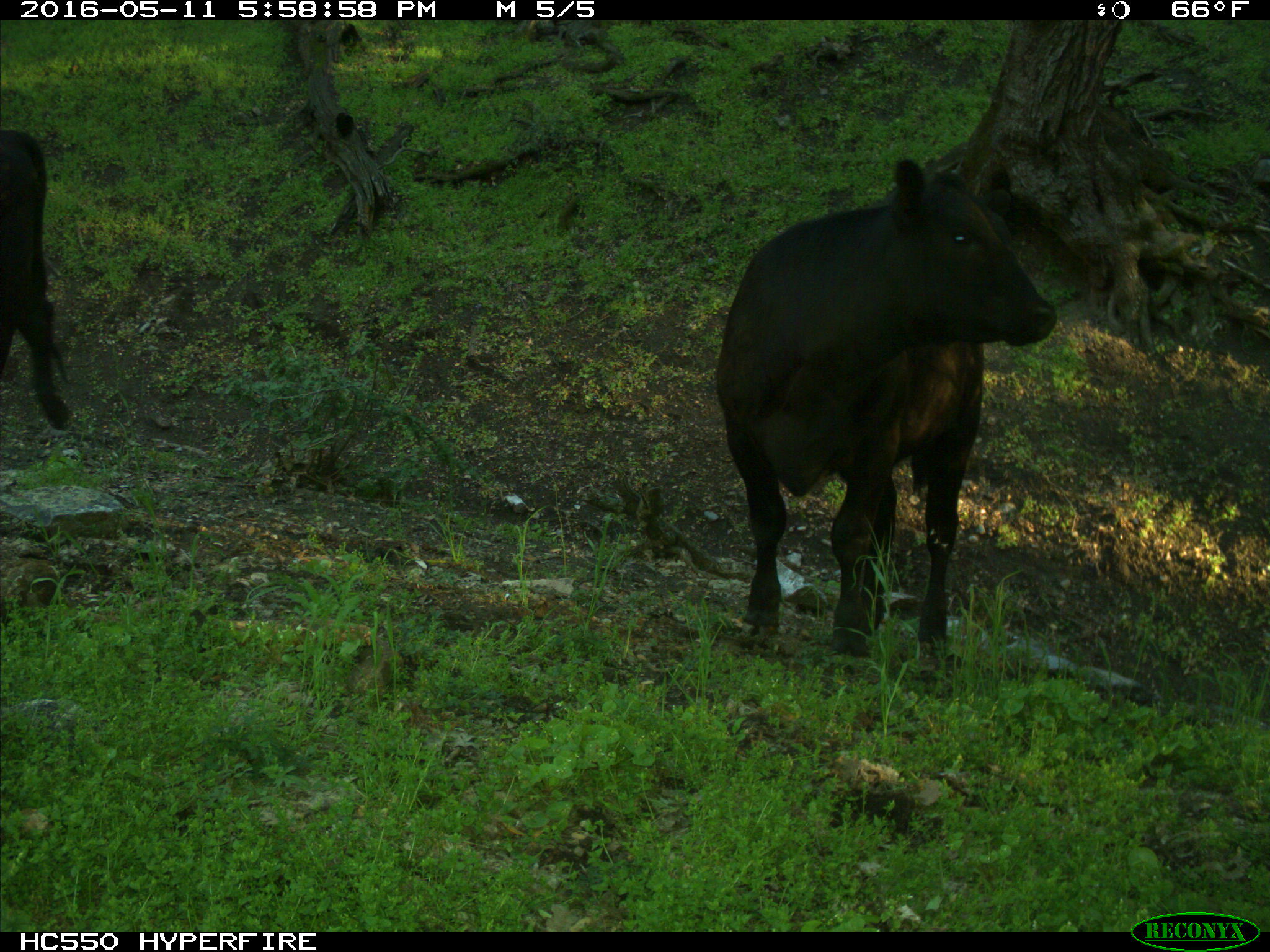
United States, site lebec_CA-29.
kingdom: Animalia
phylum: Chordata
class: Mammalia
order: Artiodactyla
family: Bovidae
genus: Bos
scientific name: Bos taurus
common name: domestic cow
Bos taurus (domestic cow).